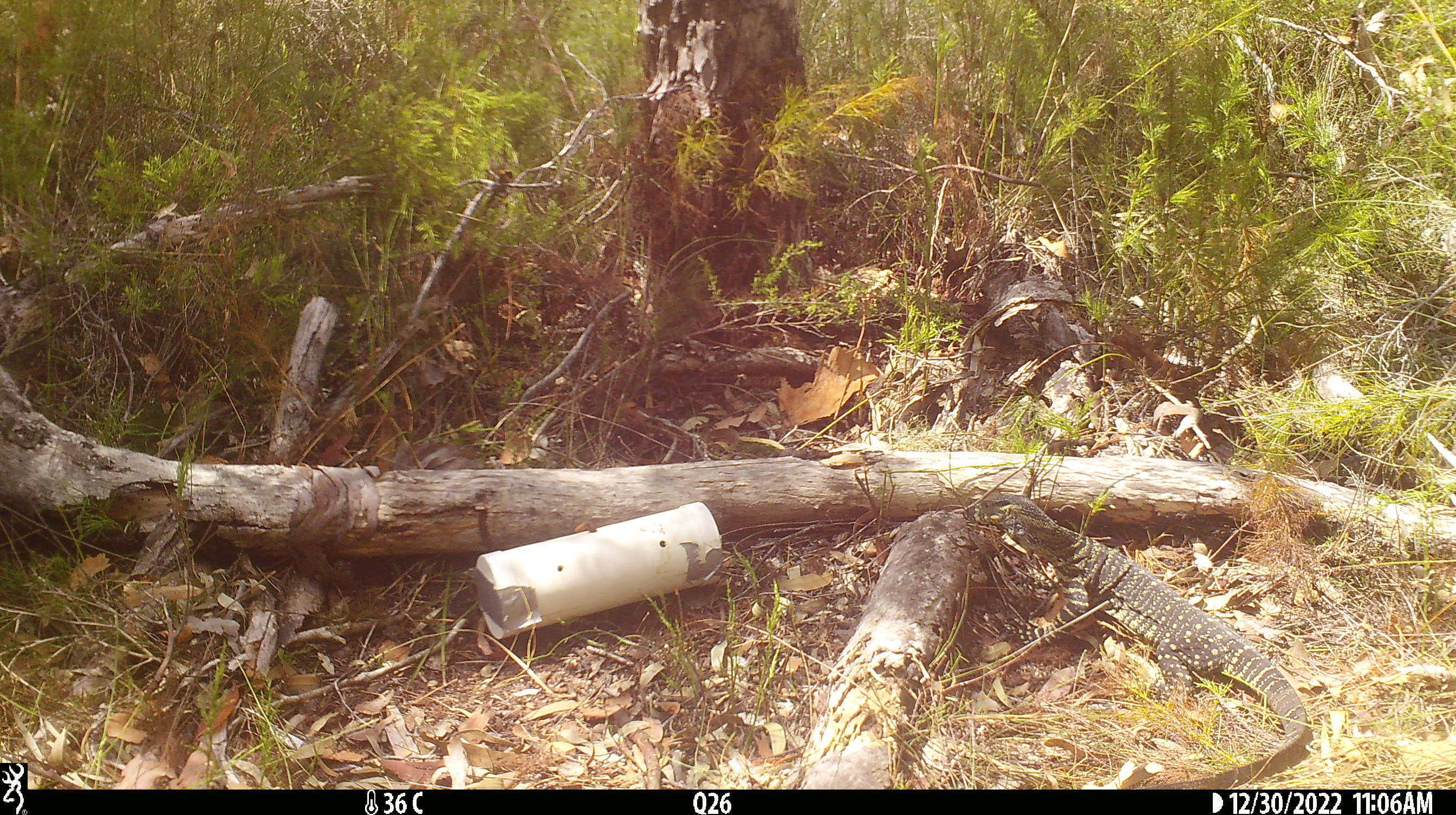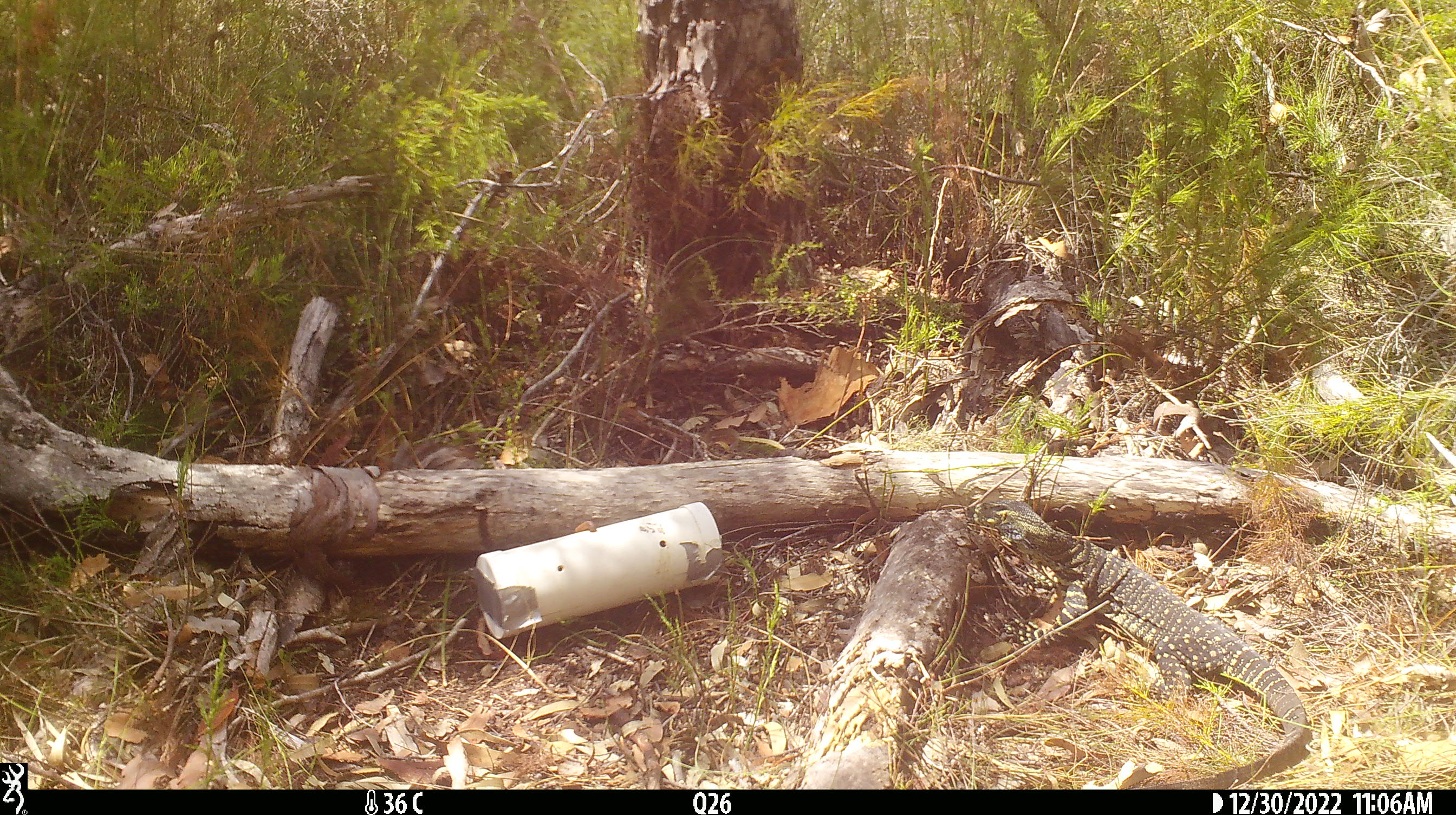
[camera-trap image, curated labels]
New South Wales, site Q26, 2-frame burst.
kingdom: Animalia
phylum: Chordata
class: Reptilia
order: Squamata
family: Varanidae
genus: Varanus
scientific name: Varanus varius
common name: lace monitor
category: goanna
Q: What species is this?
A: Goanna (lace monitor) (Varanus varius).